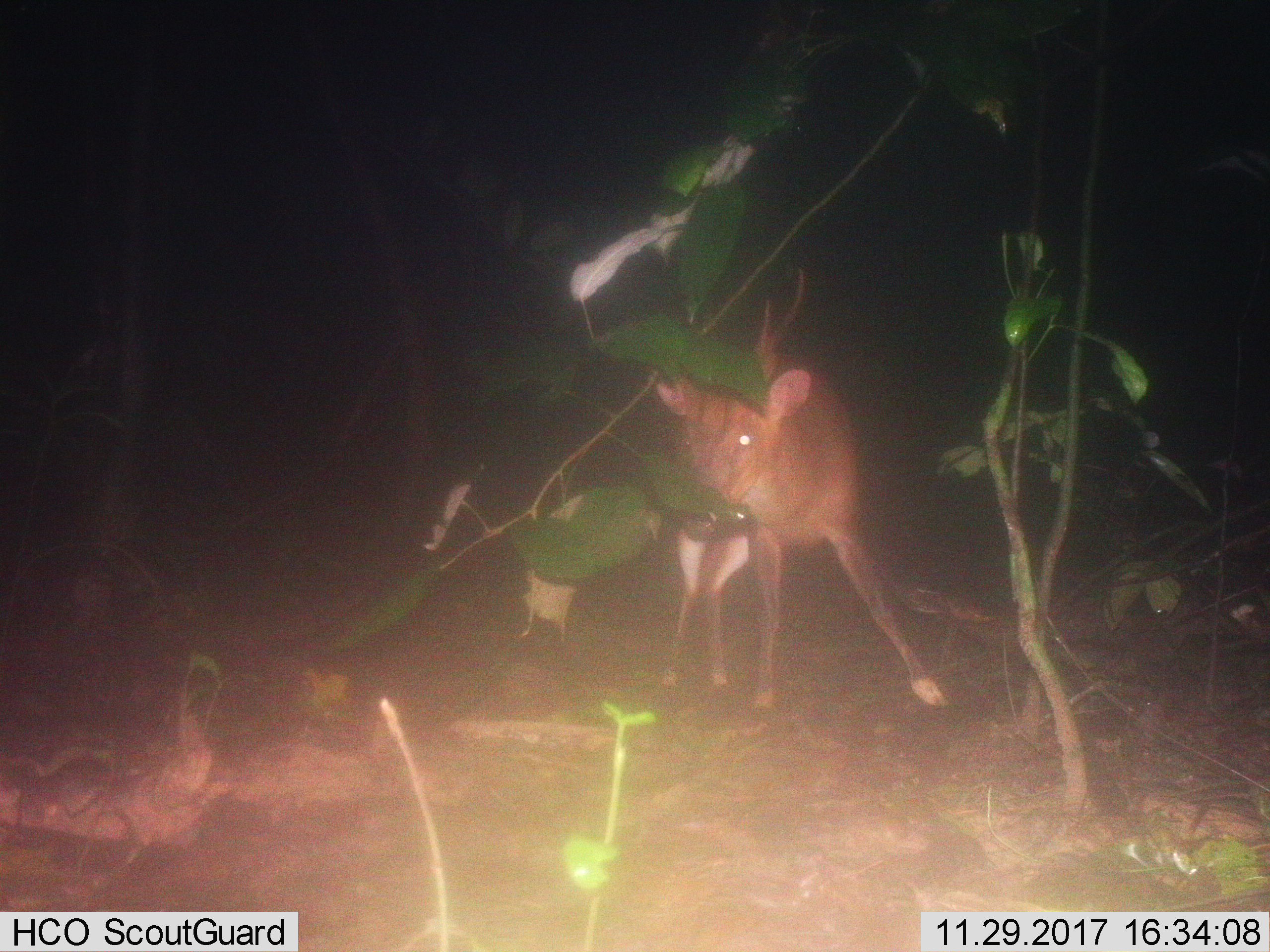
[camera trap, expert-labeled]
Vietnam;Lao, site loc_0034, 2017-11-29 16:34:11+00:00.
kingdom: Animalia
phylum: Chordata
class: Mammalia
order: Artiodactyla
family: Cervidae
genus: Muntiacus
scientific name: Muntiacus vuquangensis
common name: large-antlered muntjac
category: large antlered muntjac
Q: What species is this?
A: Large antlered muntjac (large-antlered muntjac) (Muntiacus vuquangensis).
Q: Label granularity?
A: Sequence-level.